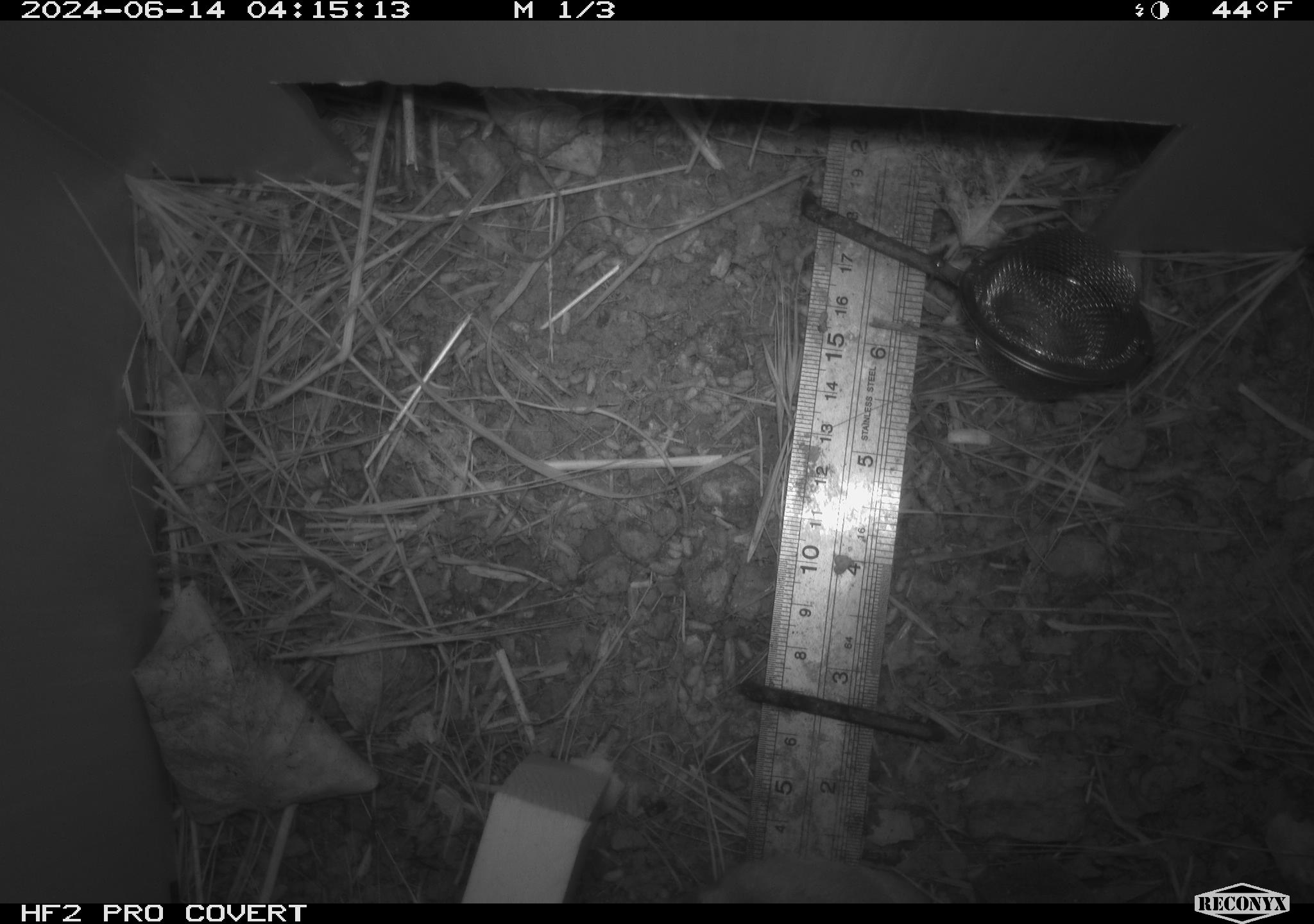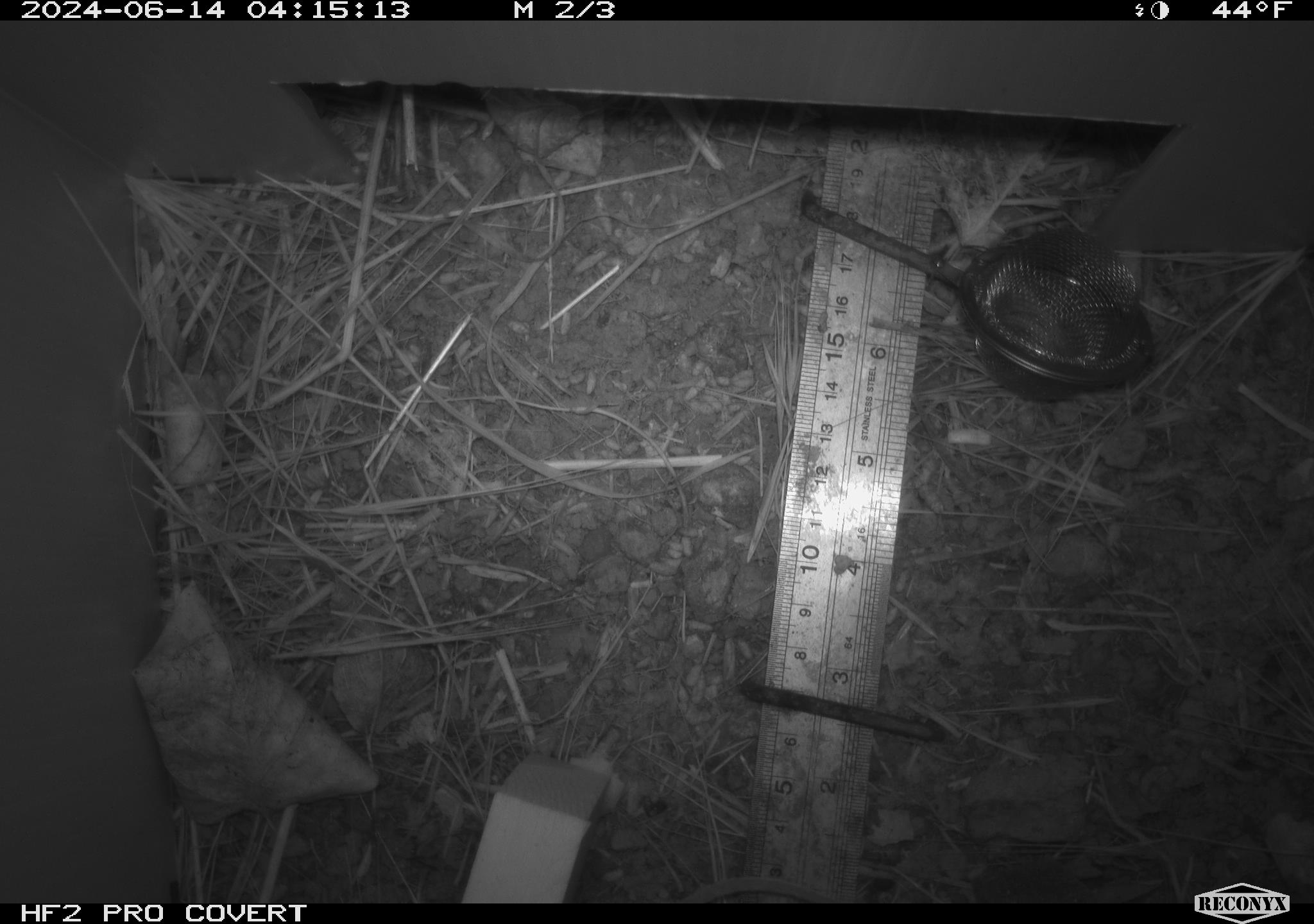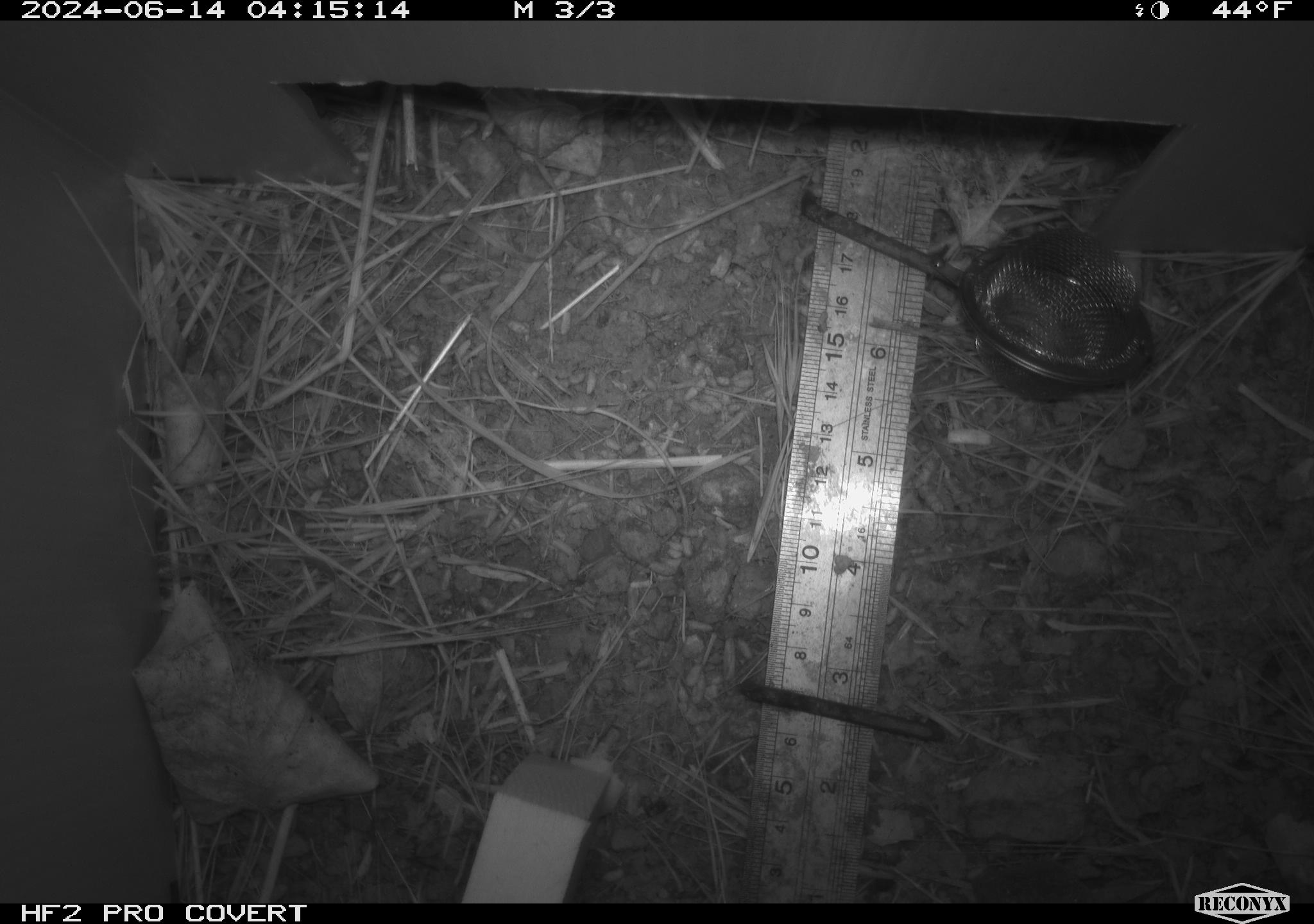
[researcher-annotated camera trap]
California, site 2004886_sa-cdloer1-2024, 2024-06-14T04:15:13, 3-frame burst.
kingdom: Animalia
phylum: Chordata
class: Mammalia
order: Rodentia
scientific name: Rodentia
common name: mouse species